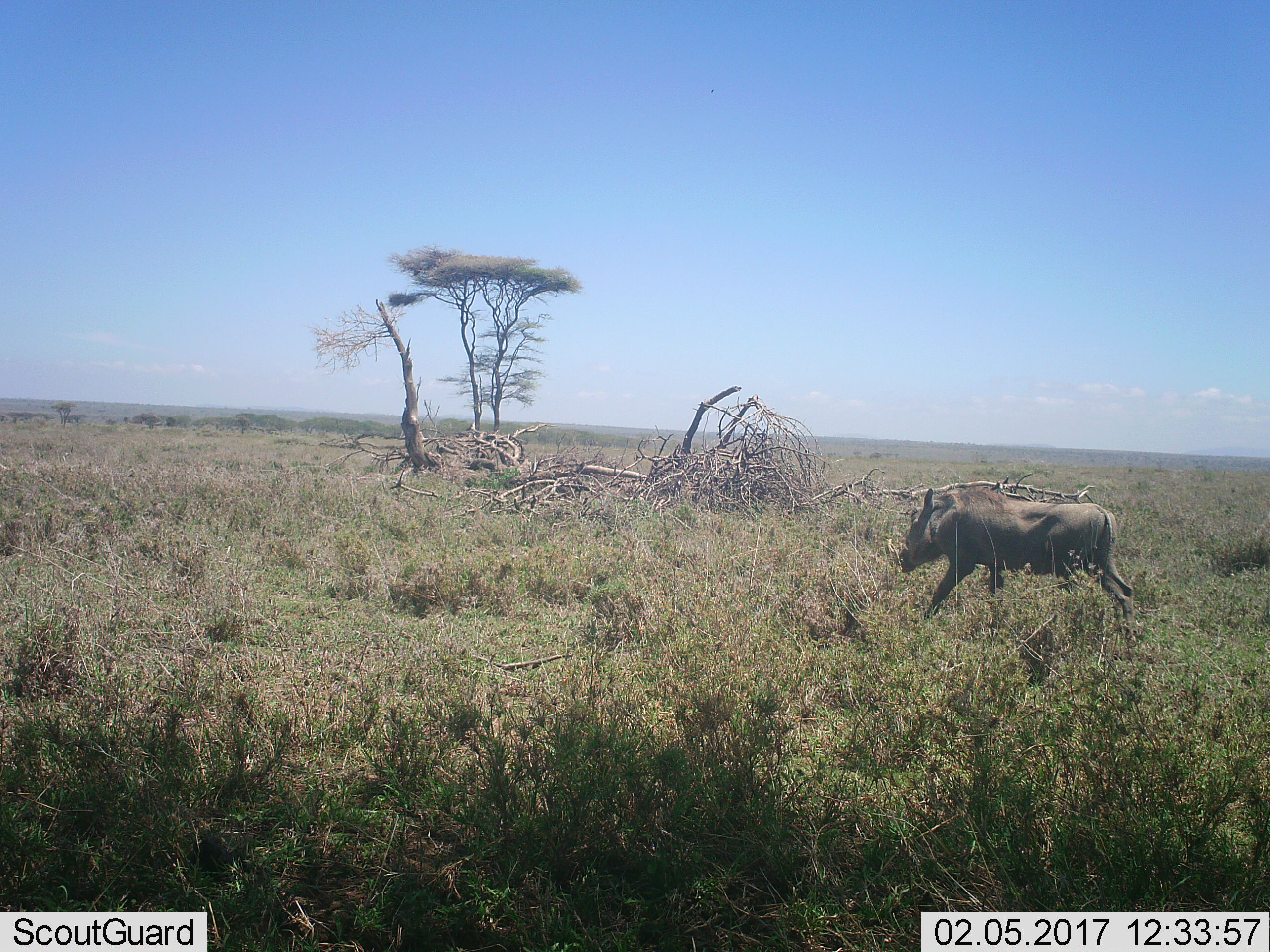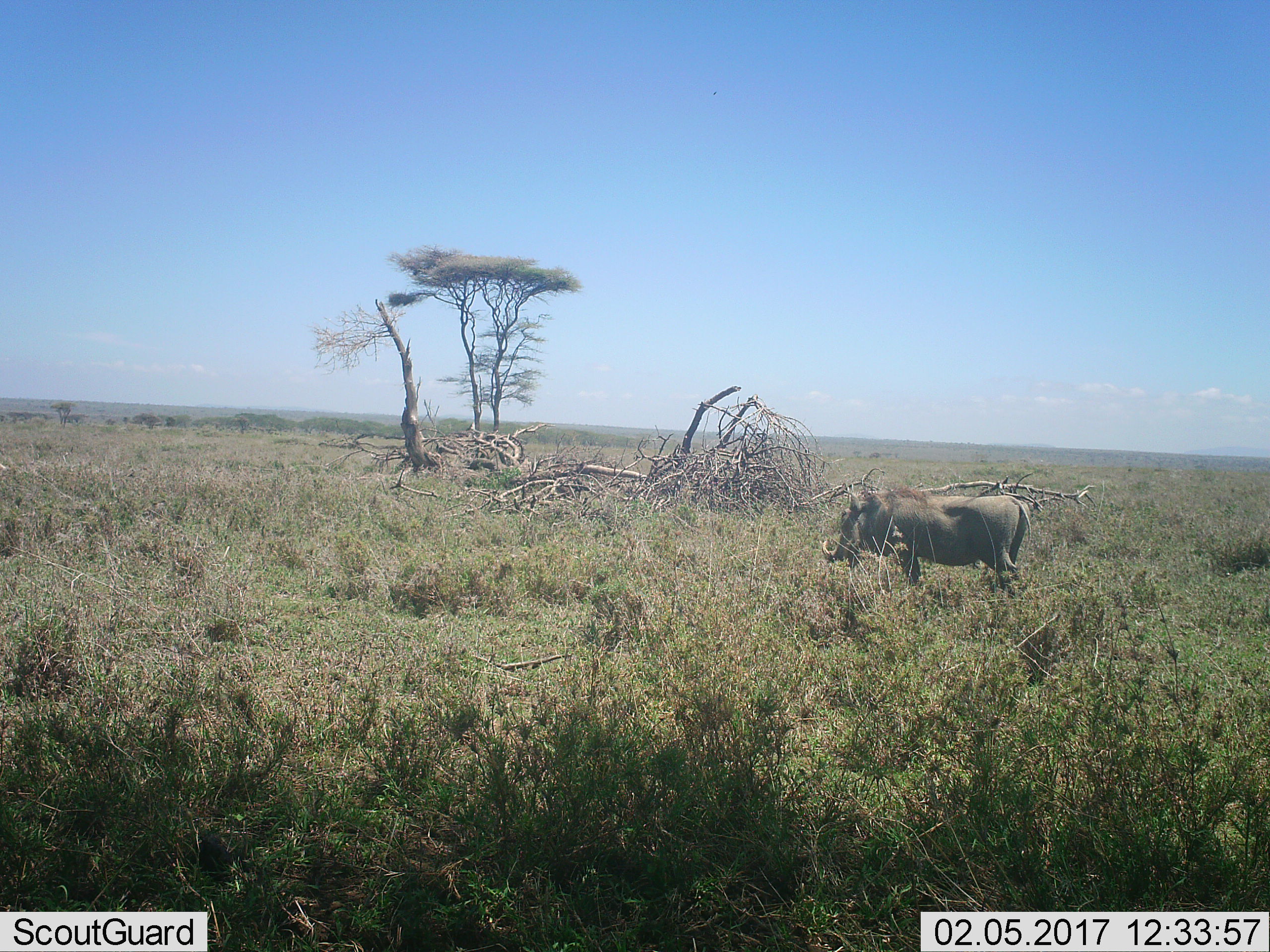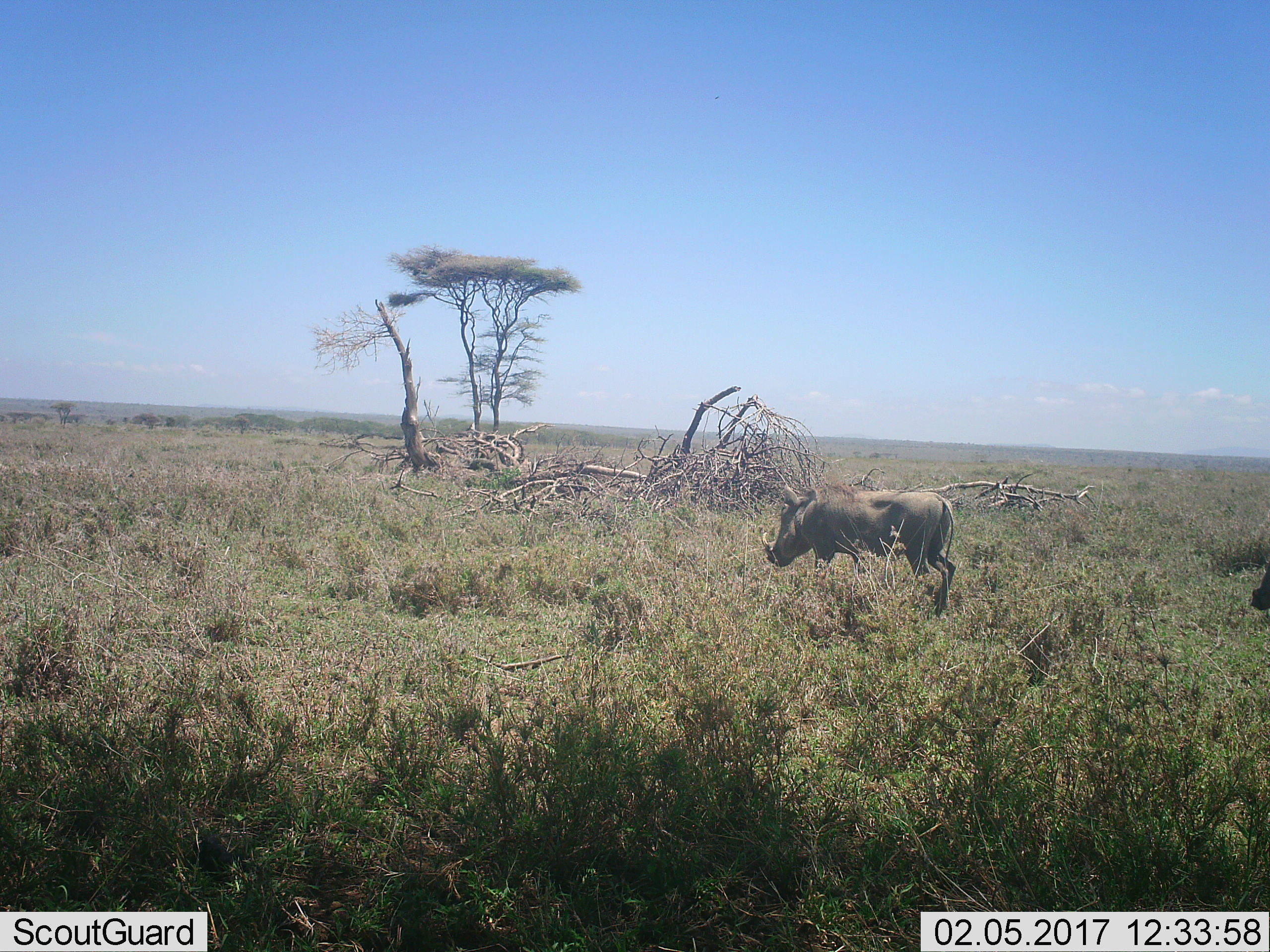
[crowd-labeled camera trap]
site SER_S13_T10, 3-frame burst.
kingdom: Animalia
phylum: Chordata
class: Mammalia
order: Artiodactyla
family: Suidae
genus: Phacochoerus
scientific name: Phacochoerus africanus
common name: warthog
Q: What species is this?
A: Warthog (Phacochoerus africanus).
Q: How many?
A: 1.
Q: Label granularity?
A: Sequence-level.